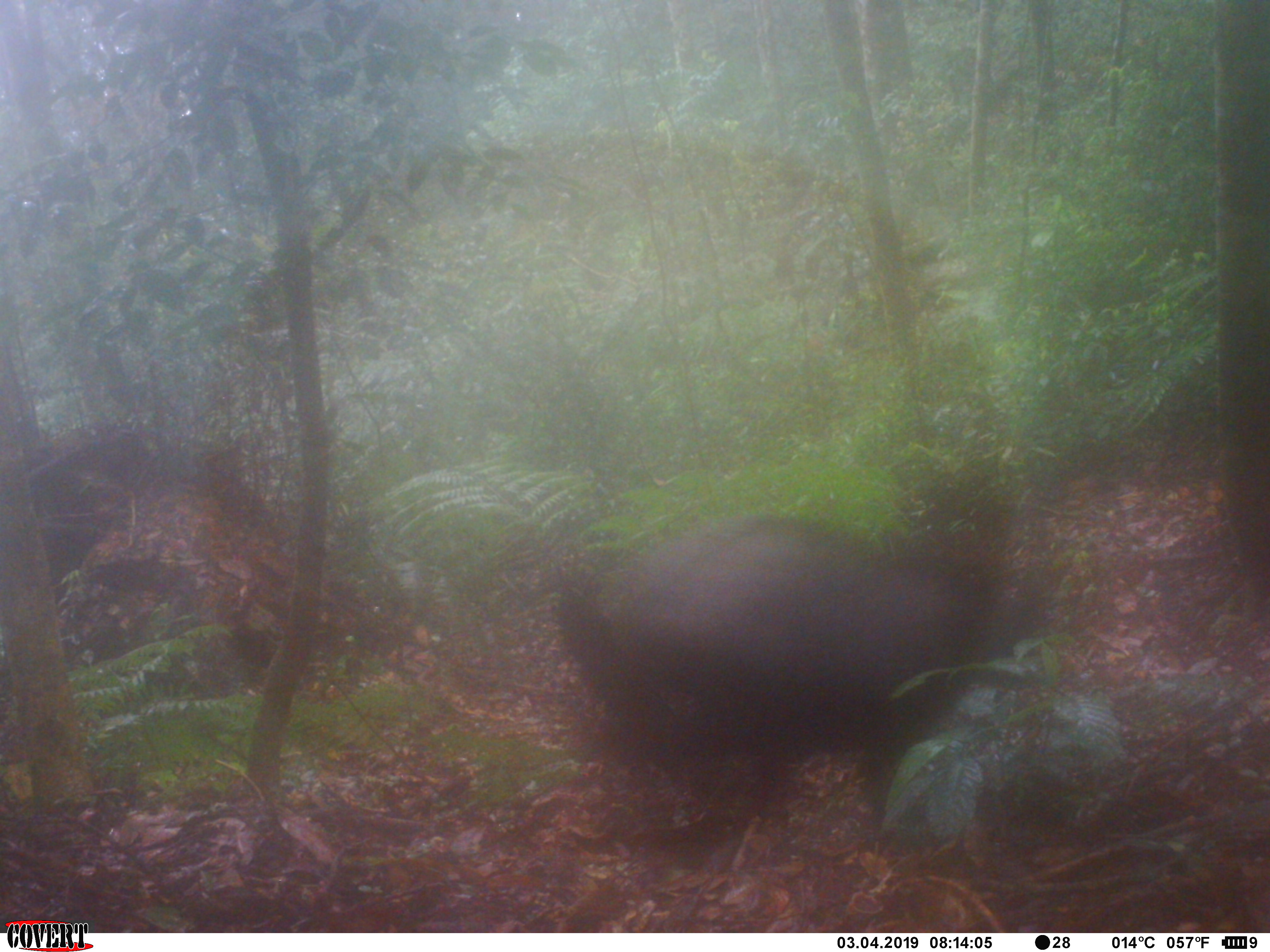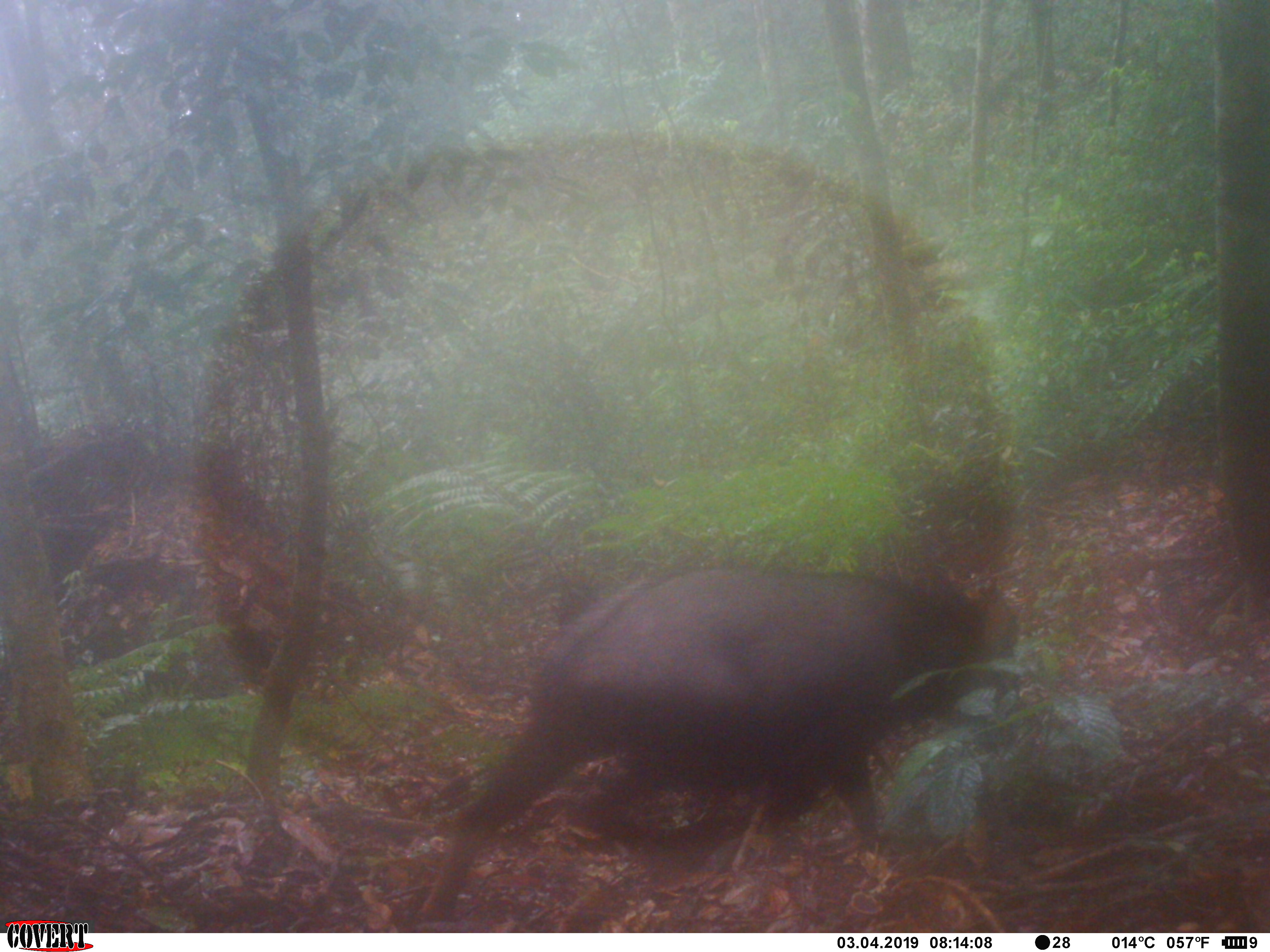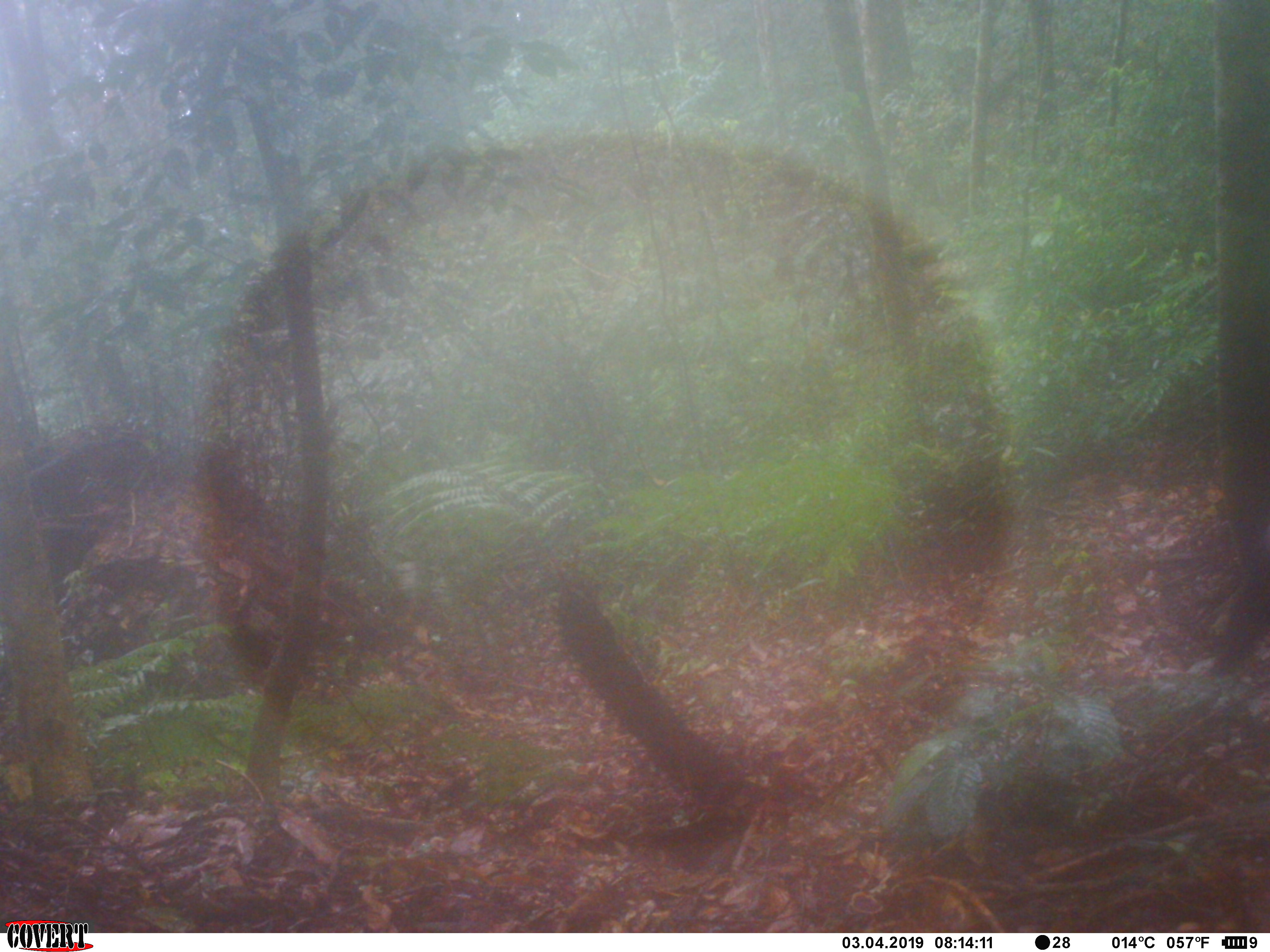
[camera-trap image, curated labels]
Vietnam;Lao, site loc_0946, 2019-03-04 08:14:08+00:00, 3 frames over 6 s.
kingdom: Animalia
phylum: Chordata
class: Mammalia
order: Artiodactyla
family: Bovidae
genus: Capricornis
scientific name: Capricornis sumatraensis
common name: chinese serow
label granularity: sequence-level